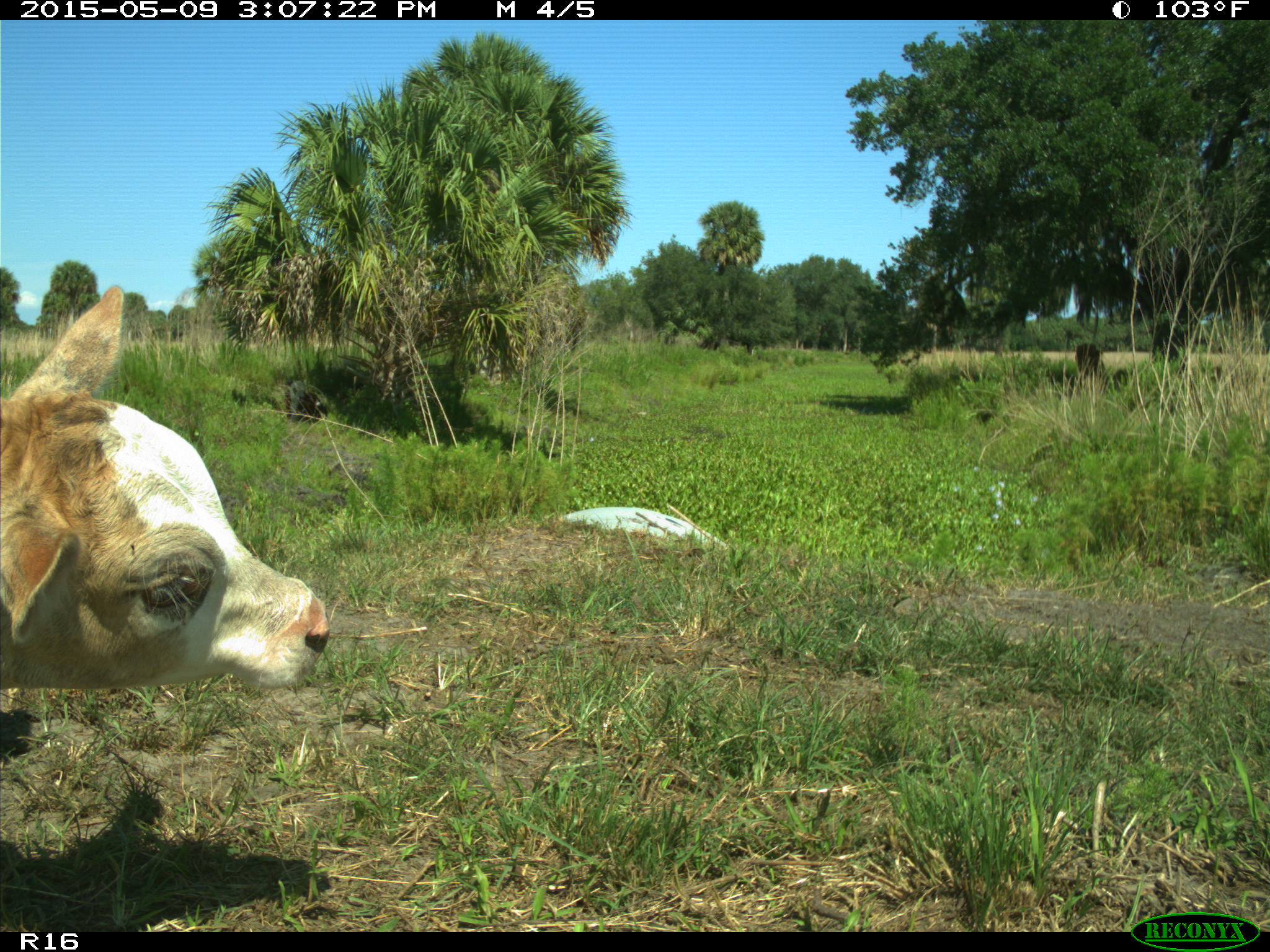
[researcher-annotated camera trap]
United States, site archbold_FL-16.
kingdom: Animalia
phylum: Chordata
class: Mammalia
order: Artiodactyla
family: Bovidae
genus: Bos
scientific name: Bos taurus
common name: domestic cow